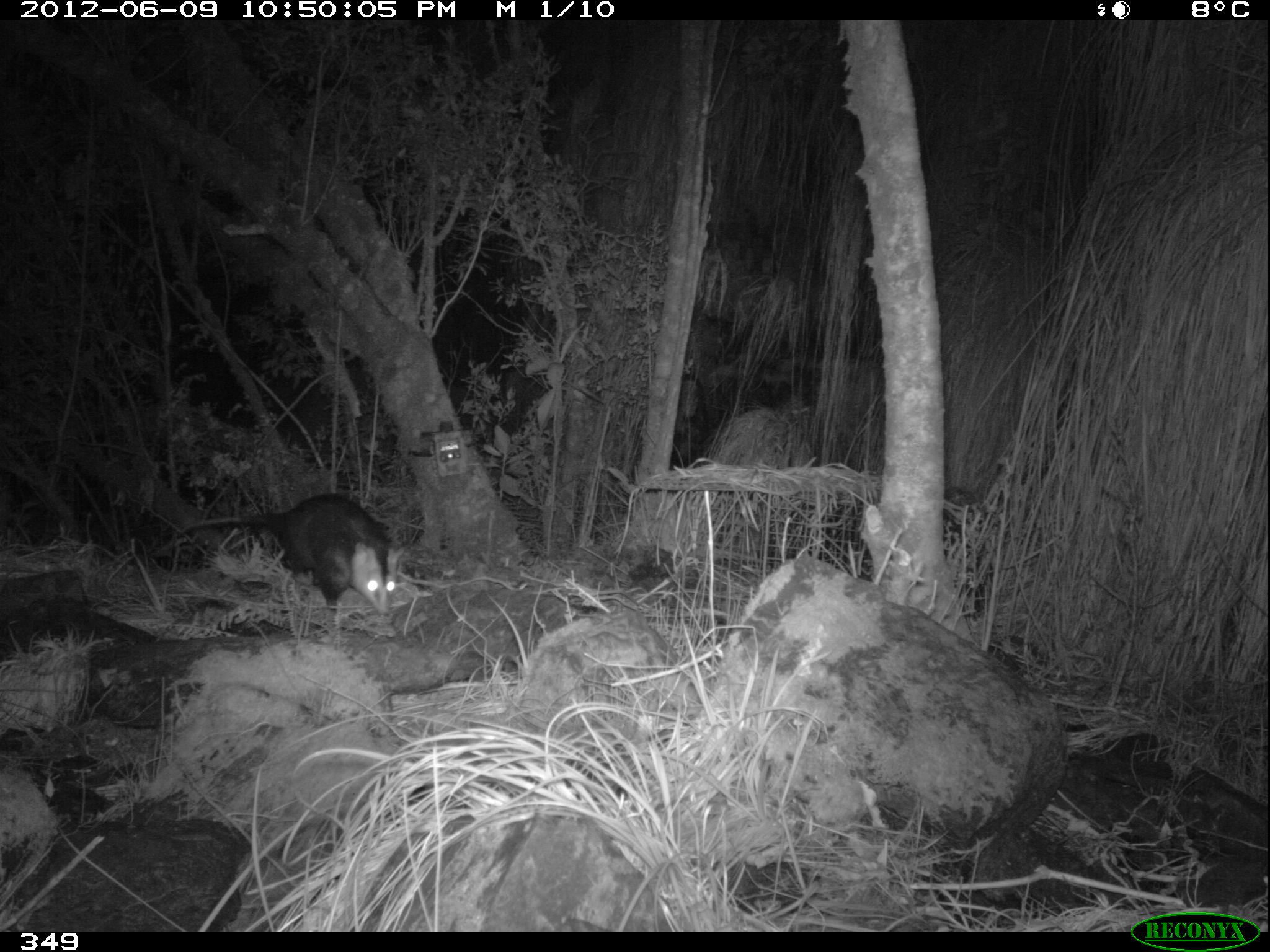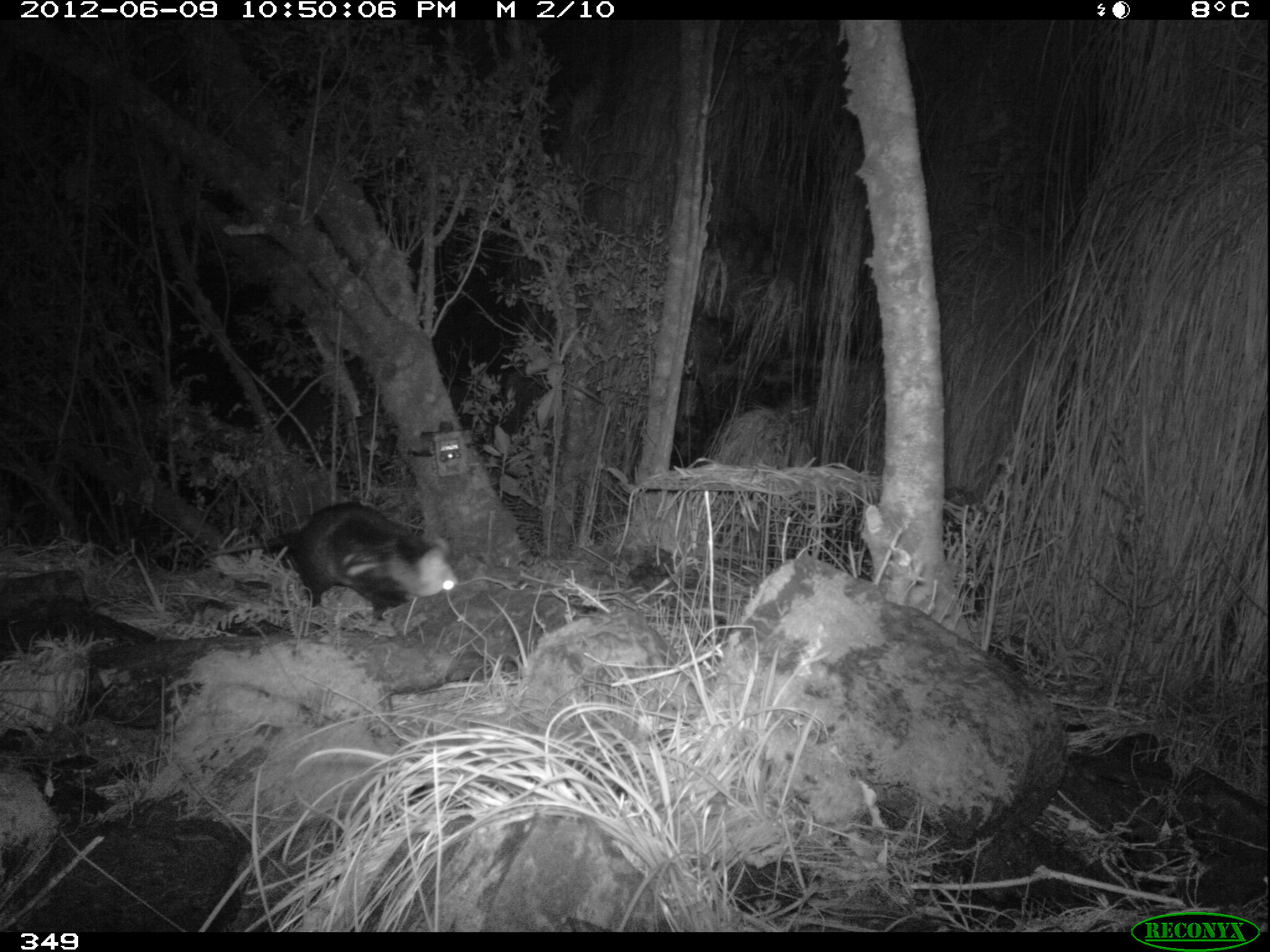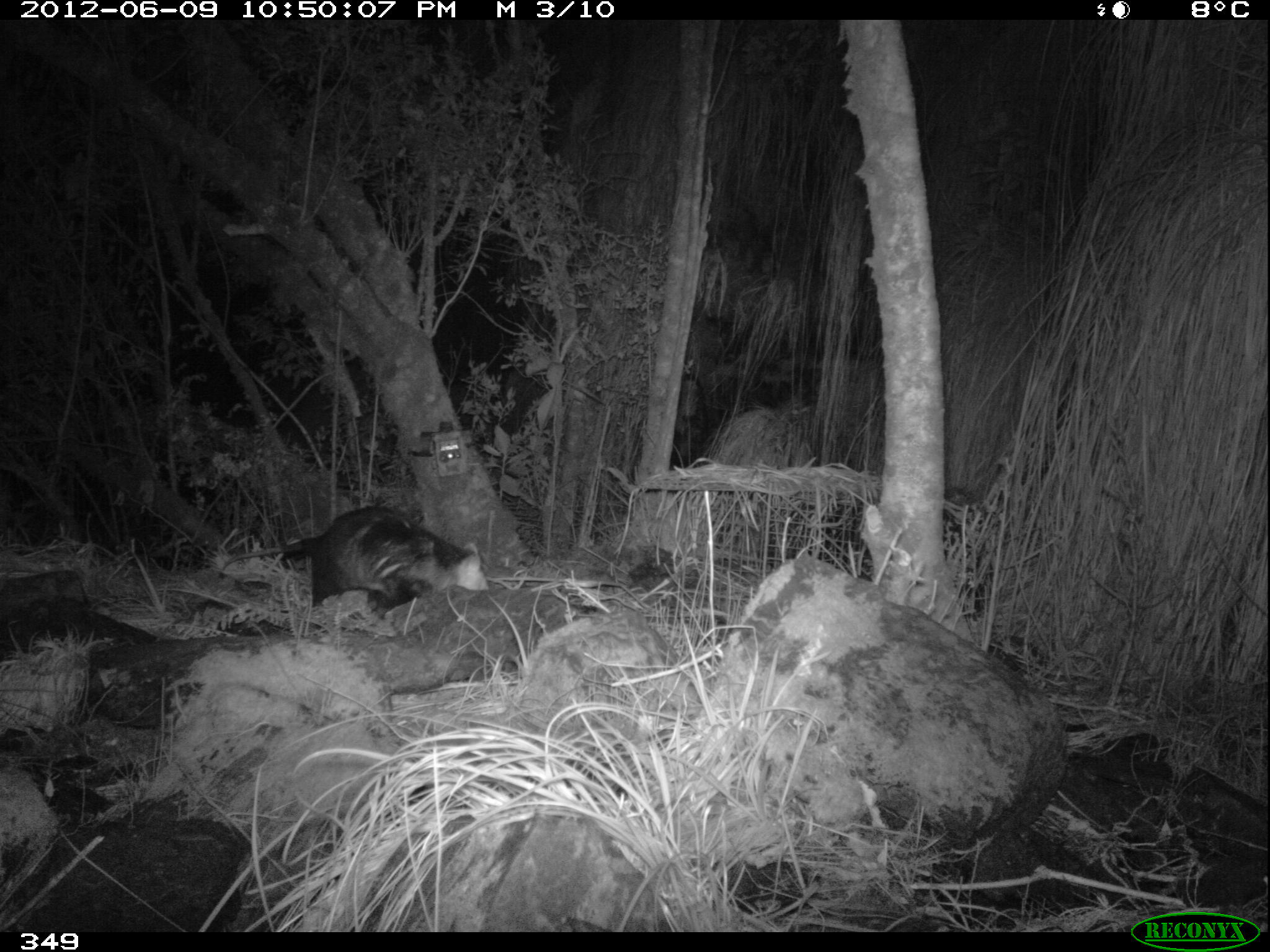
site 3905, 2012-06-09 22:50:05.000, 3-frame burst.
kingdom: Animalia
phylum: Chordata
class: Mammalia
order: Didelphimorphia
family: Didelphidae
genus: Didelphis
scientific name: Didelphis pernigra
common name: andean white-eared opossum